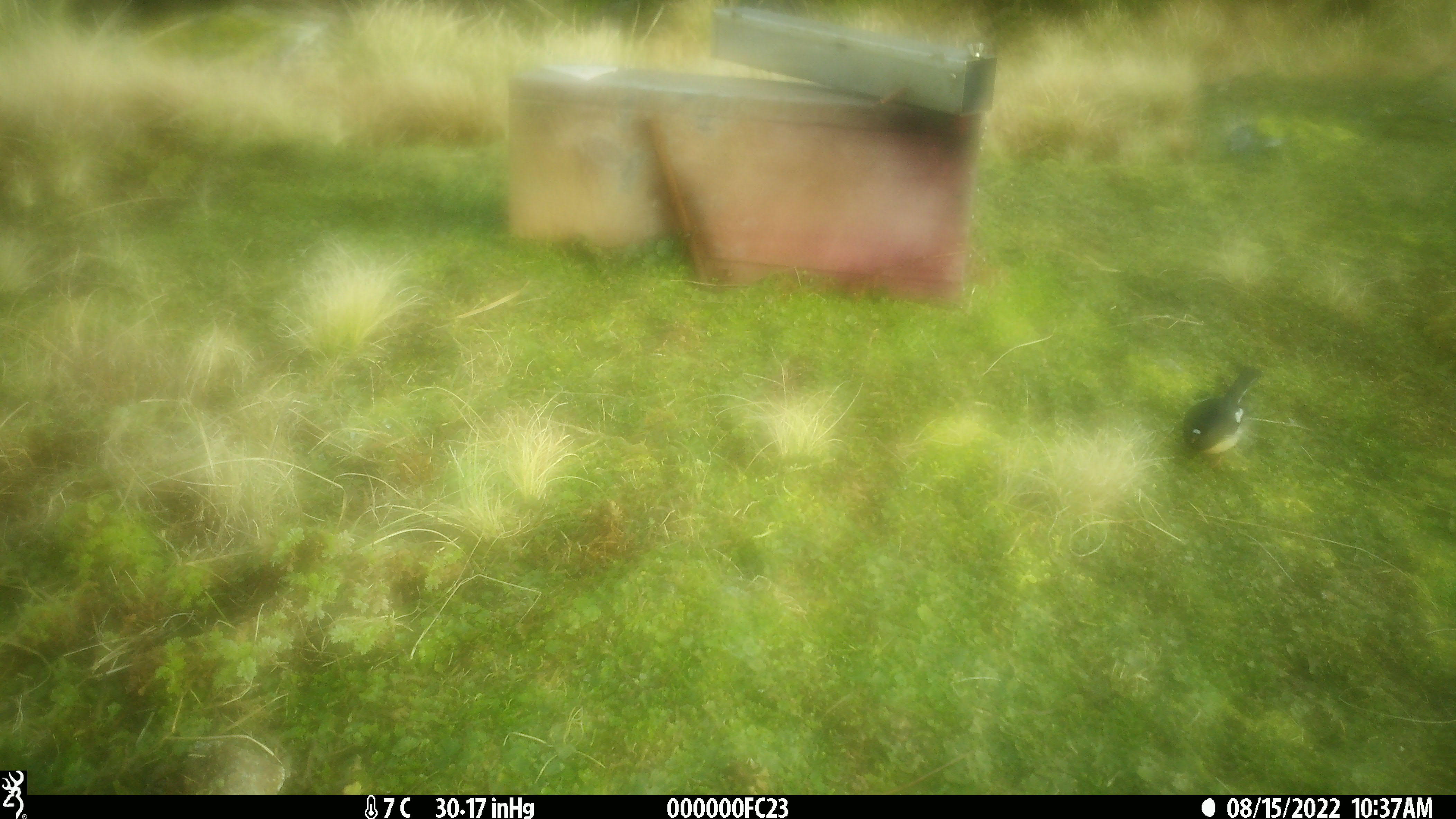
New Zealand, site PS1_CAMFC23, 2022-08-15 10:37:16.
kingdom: Animalia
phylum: Chordata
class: Aves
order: Passeriformes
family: Petroicidae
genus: Petroica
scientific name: Petroica macrocephala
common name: tomtit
Tomtit (Petroica macrocephala).